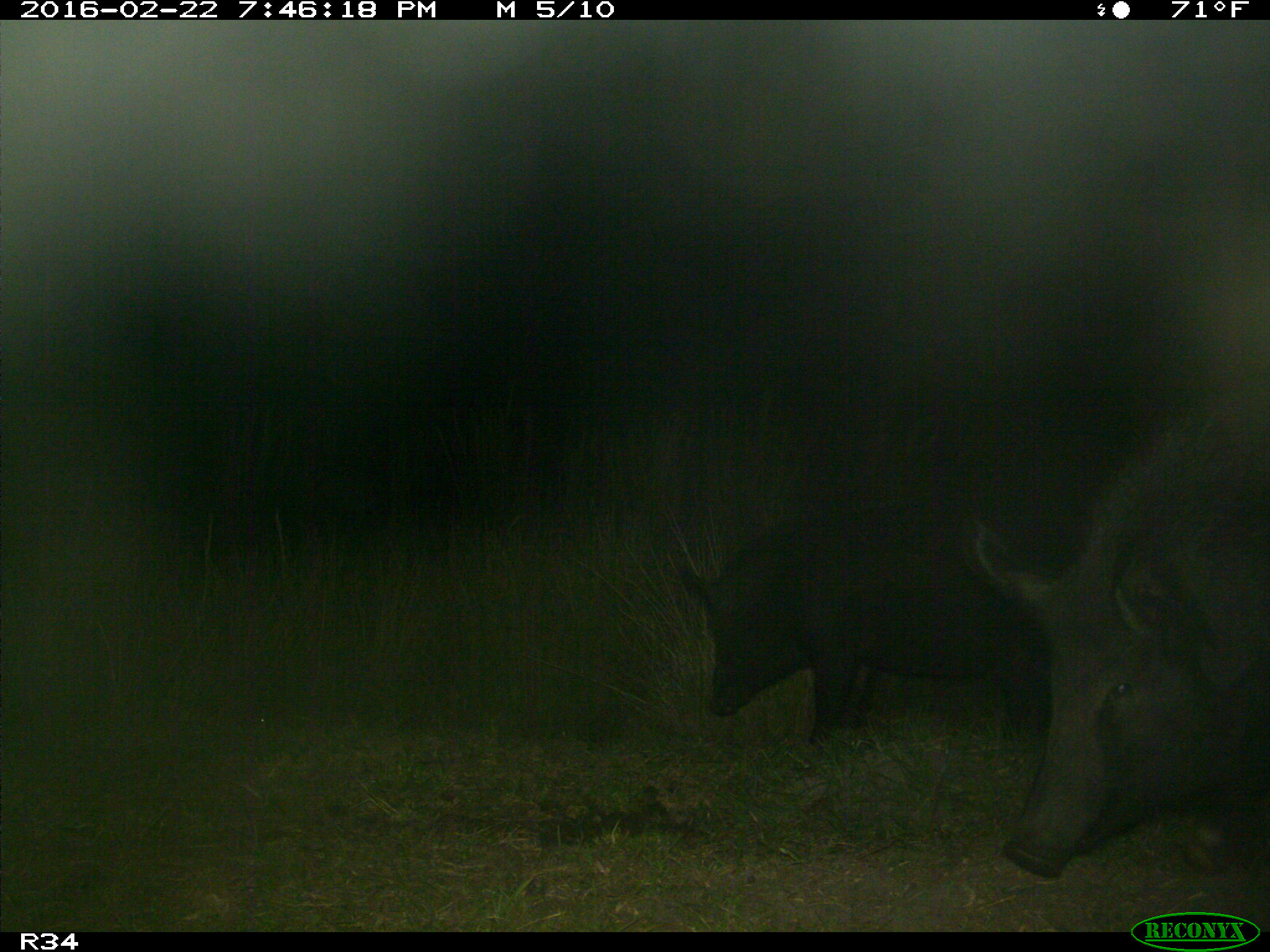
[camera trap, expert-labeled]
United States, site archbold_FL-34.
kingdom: Animalia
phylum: Chordata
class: Mammalia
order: Artiodactyla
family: Suidae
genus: Sus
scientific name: Sus scrofa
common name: wild boar